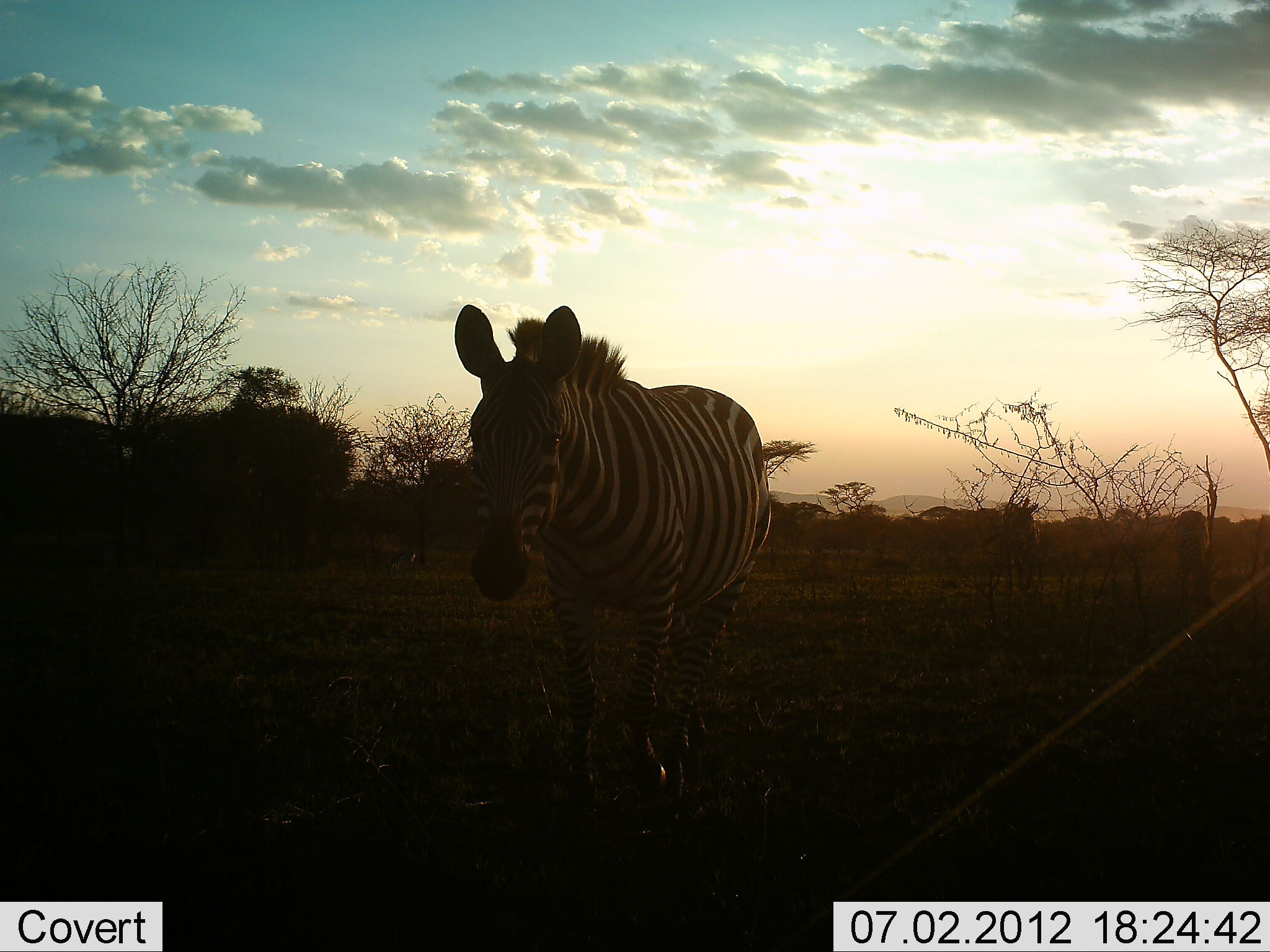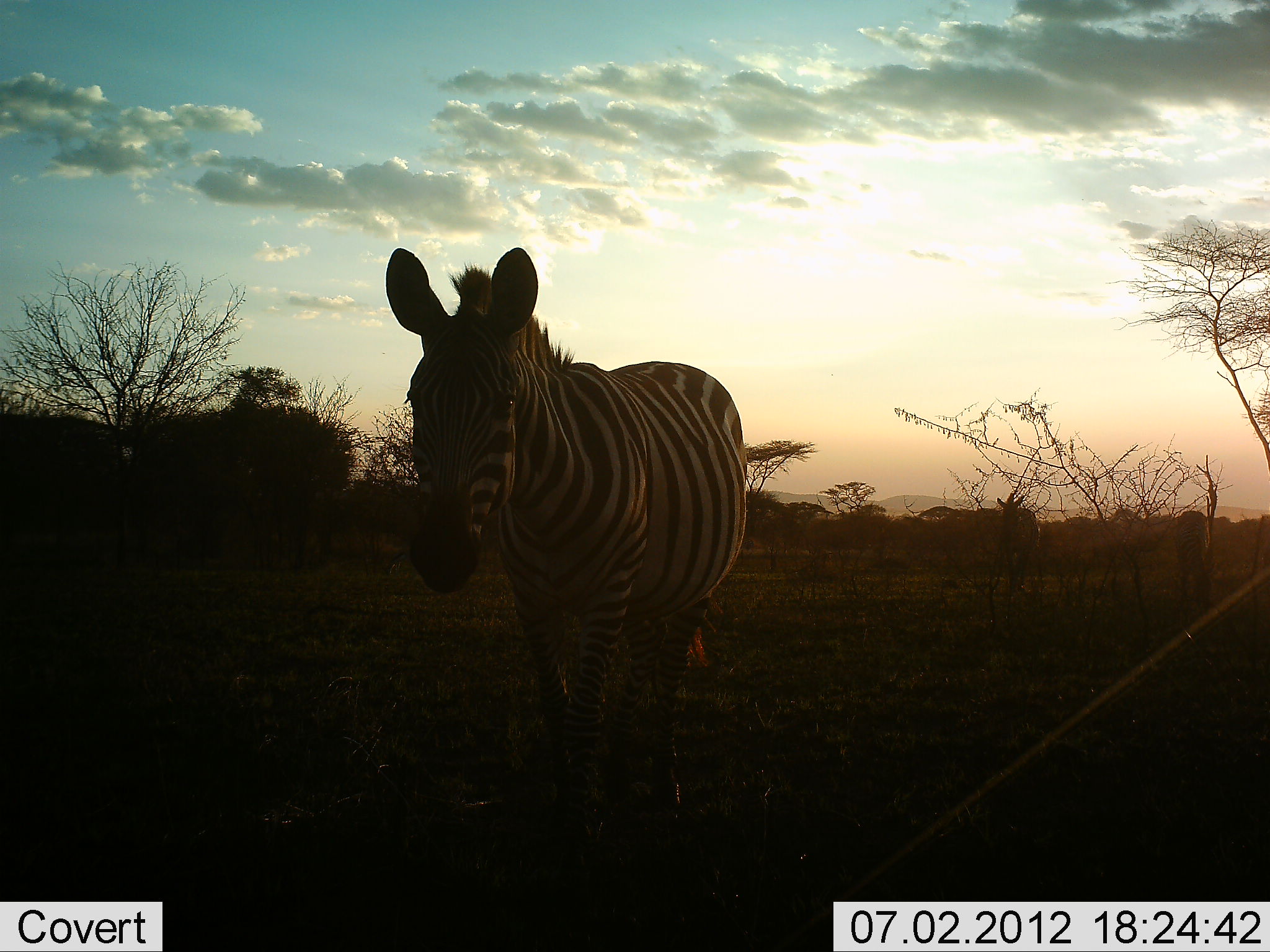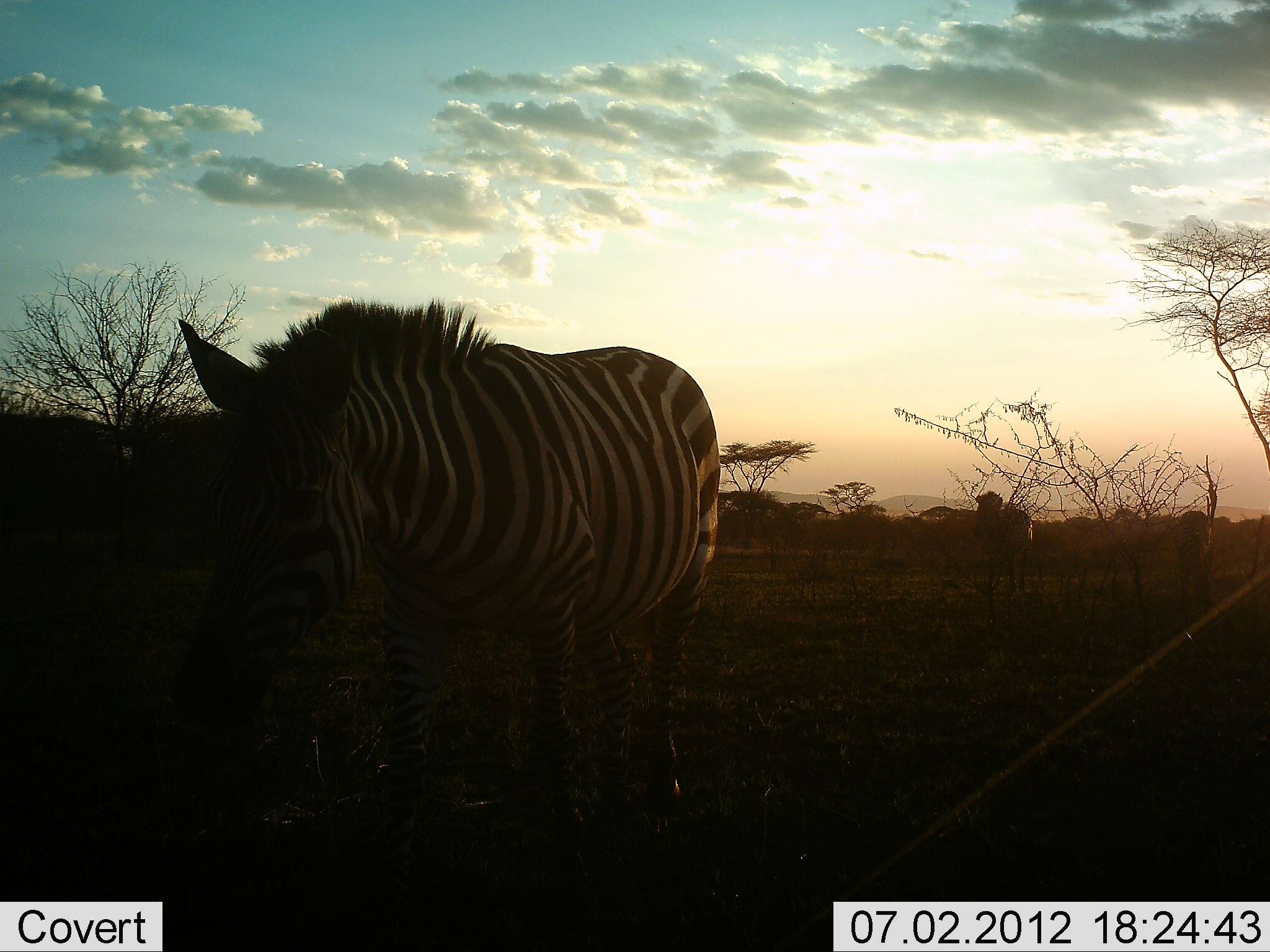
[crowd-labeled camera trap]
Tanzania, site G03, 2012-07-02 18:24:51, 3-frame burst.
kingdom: Animalia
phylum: Chordata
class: Mammalia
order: Perissodactyla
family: Equidae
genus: Equus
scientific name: Equus quagga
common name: plains zebra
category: zebra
Zebra (plains zebra) (Equus quagga), count 3. Behavior (volunteer vote fractions): standing 20%, resting 0%, moving 90%, interacting 0%. Young present (vote fraction): 0%. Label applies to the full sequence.